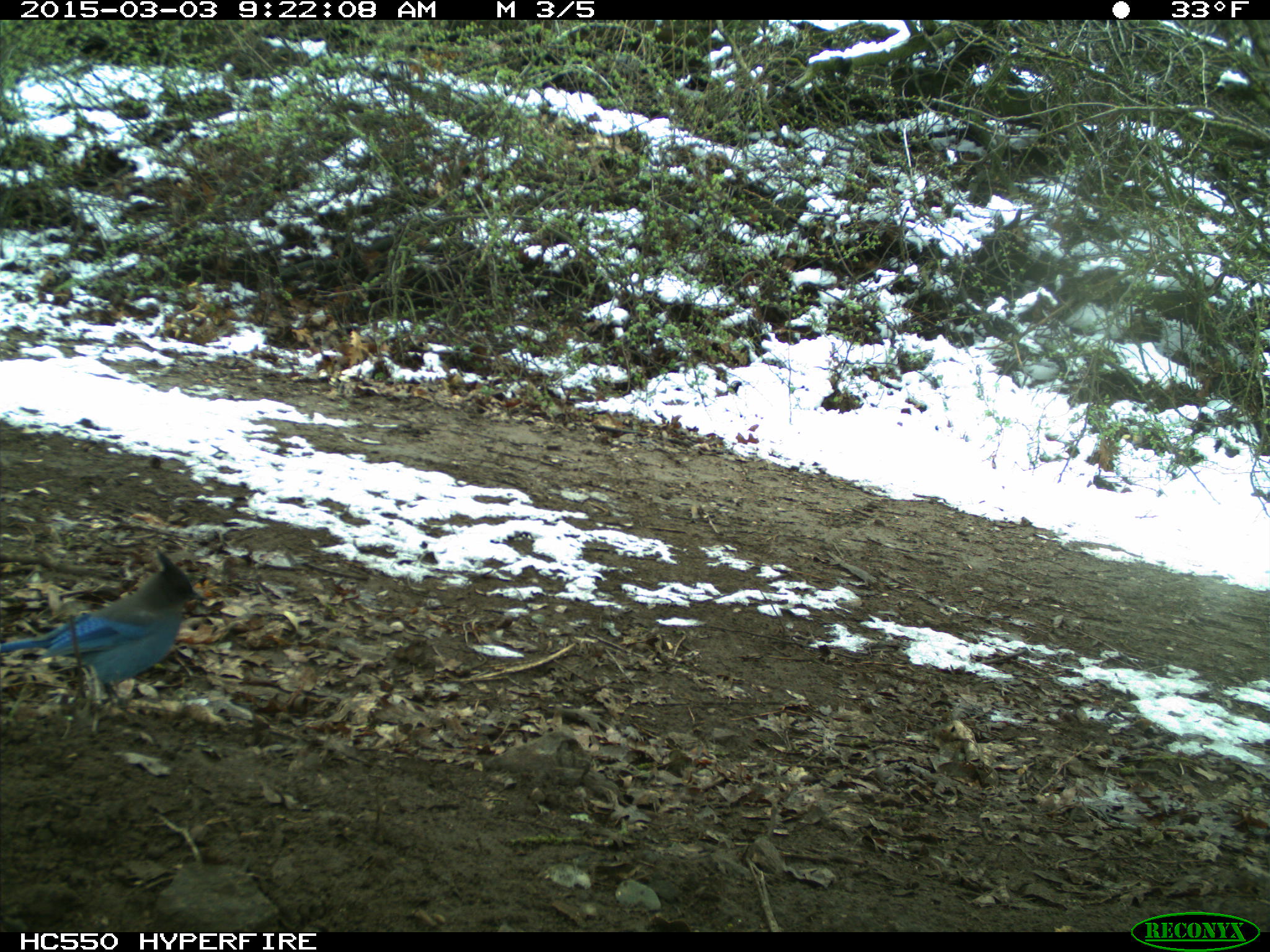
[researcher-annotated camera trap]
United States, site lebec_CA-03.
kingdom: Animalia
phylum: Chordata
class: Aves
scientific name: Aves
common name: birds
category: unidentified bird